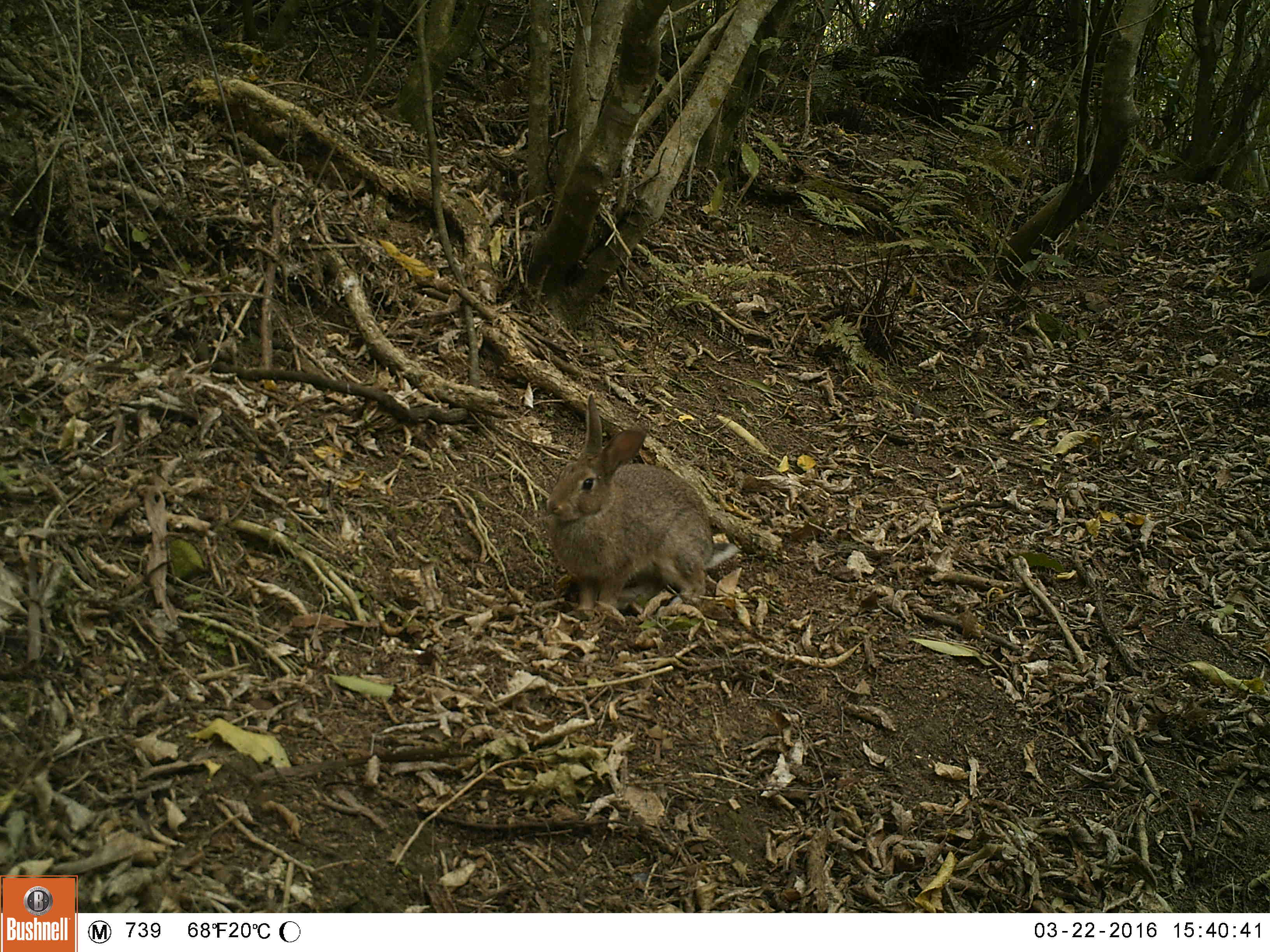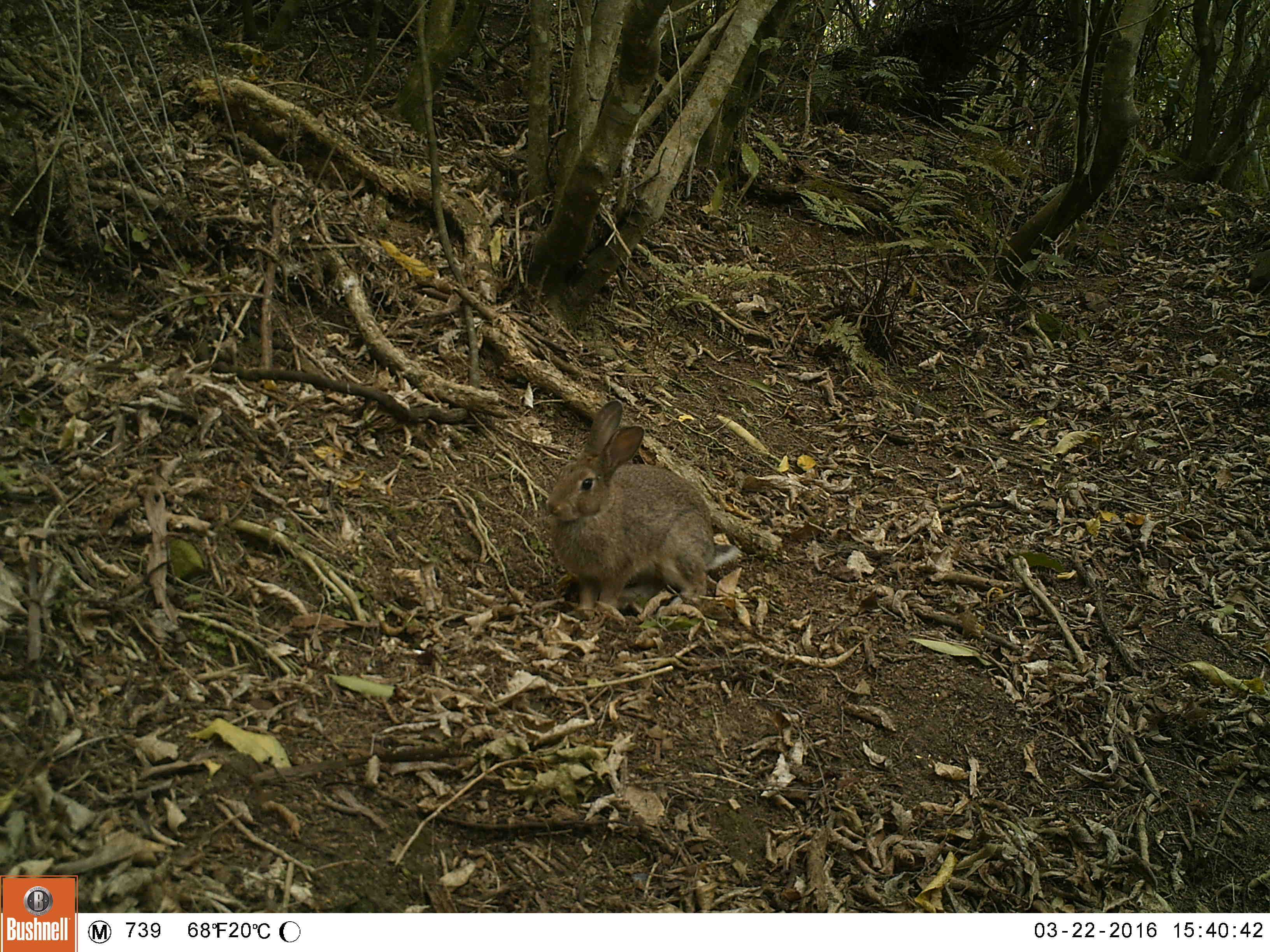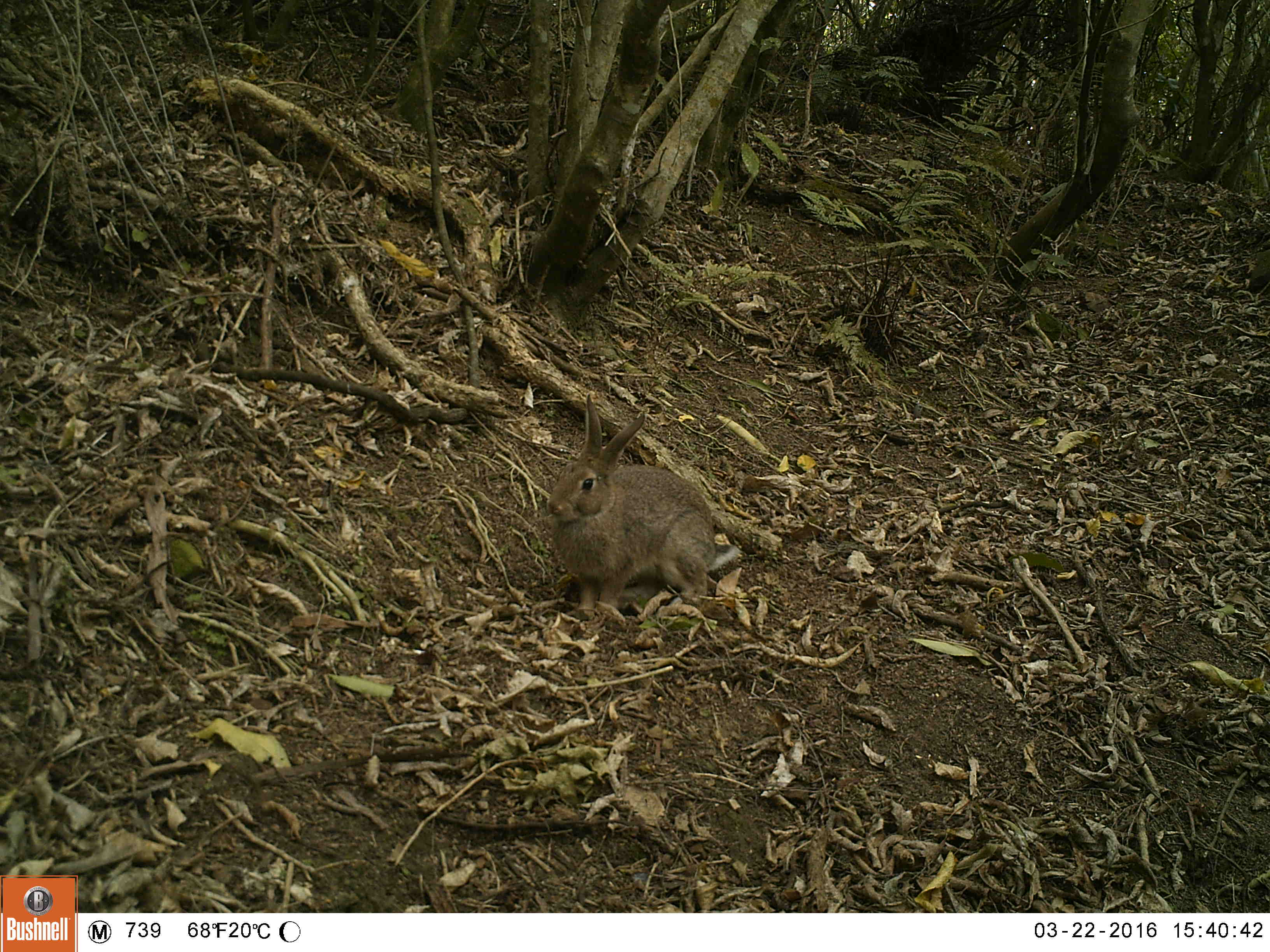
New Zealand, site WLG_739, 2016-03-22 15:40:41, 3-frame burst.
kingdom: Animalia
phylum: Chordata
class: Mammalia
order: Lagomorpha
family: Leporidae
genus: Oryctolagus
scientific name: Oryctolagus cuniculus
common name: european rabbit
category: rabbit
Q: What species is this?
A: Rabbit (european rabbit) (Oryctolagus cuniculus).